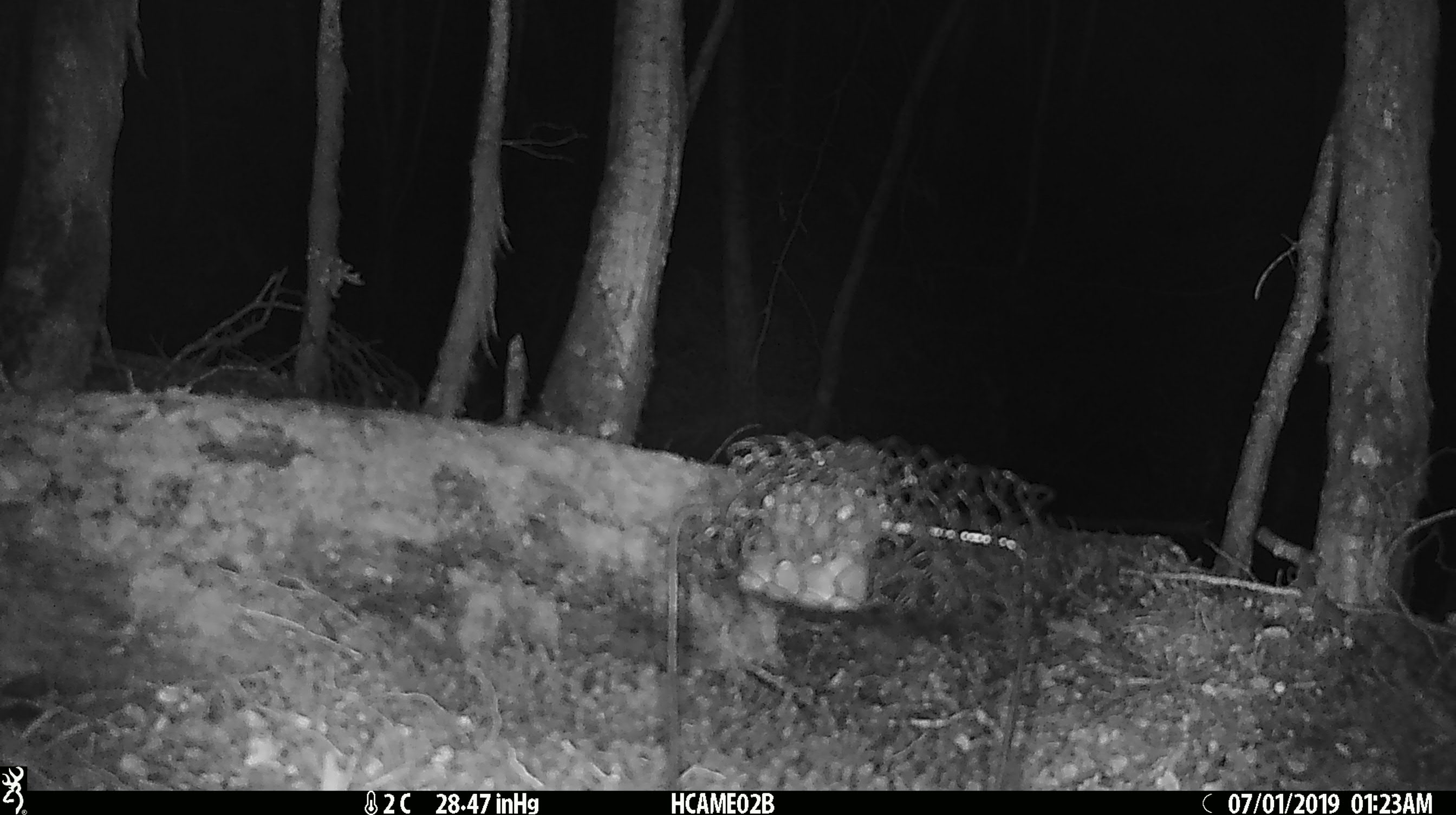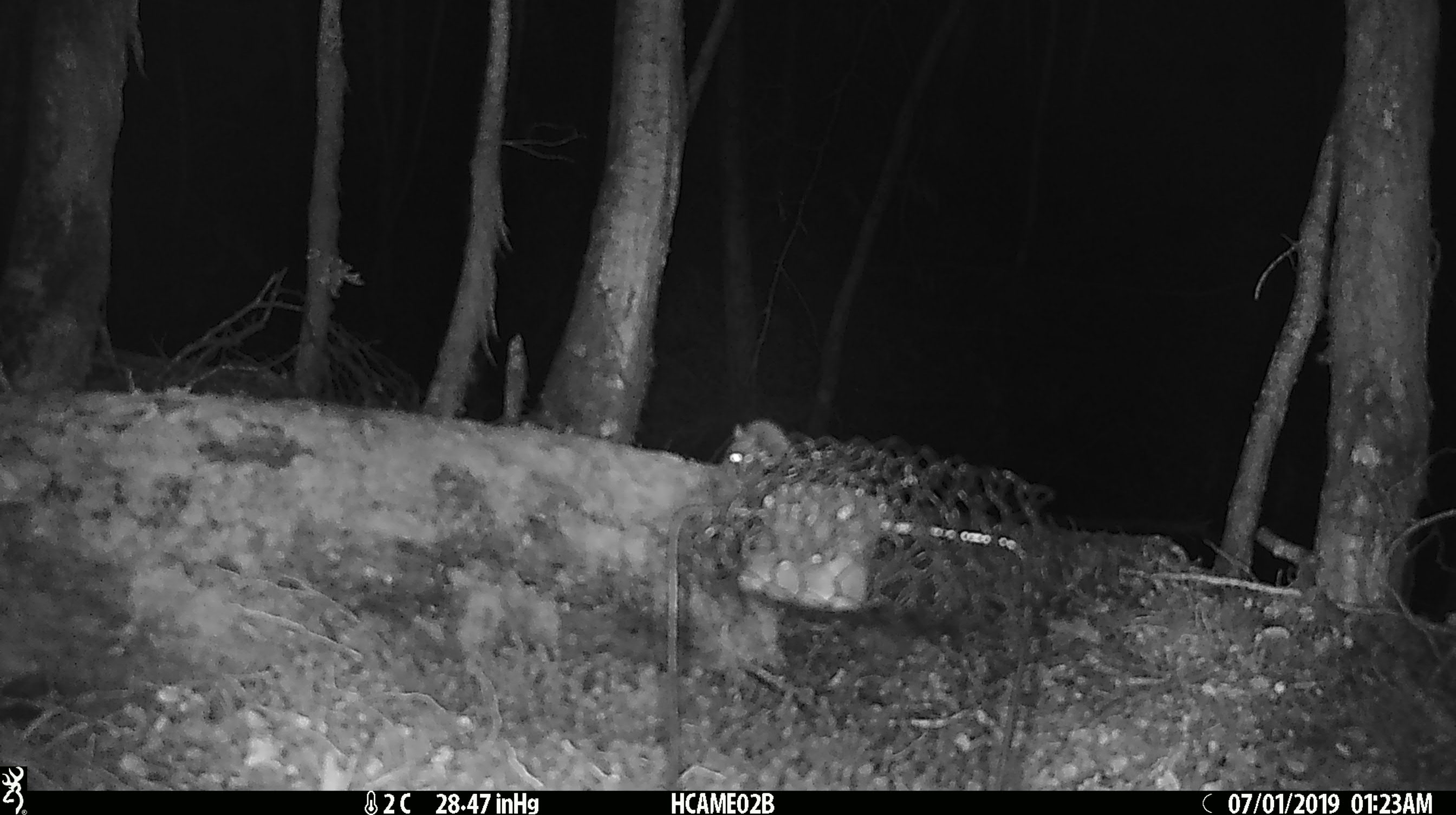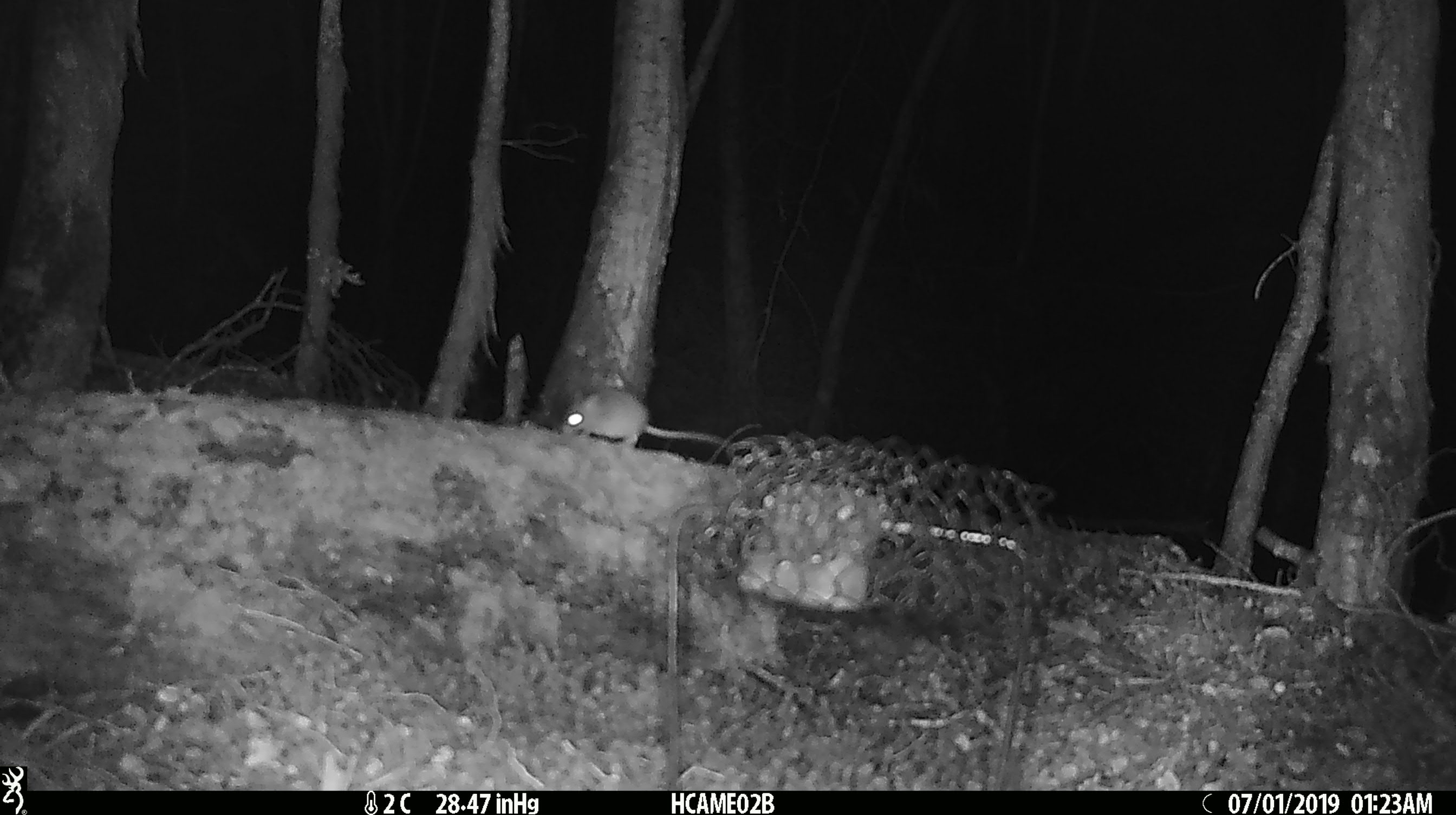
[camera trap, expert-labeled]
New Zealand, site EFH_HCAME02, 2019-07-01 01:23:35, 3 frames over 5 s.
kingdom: Animalia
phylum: Chordata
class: Mammalia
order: Rodentia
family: Muridae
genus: Mus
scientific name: Mus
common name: mouse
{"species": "mouse (Mus)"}